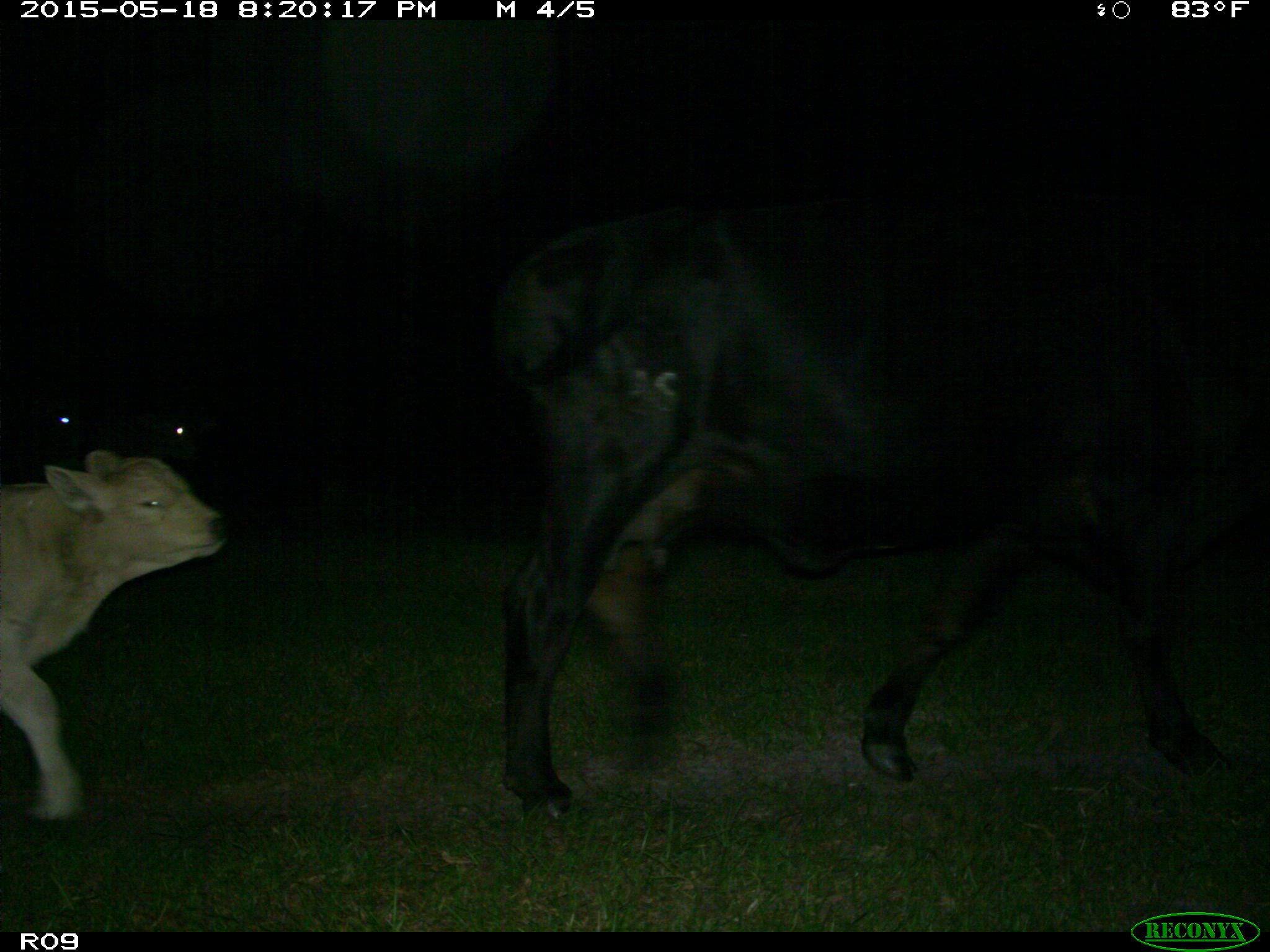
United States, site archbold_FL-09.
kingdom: Animalia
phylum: Chordata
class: Mammalia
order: Artiodactyla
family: Bovidae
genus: Bos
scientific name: Bos taurus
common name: domestic cow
Bos taurus (domestic cow).